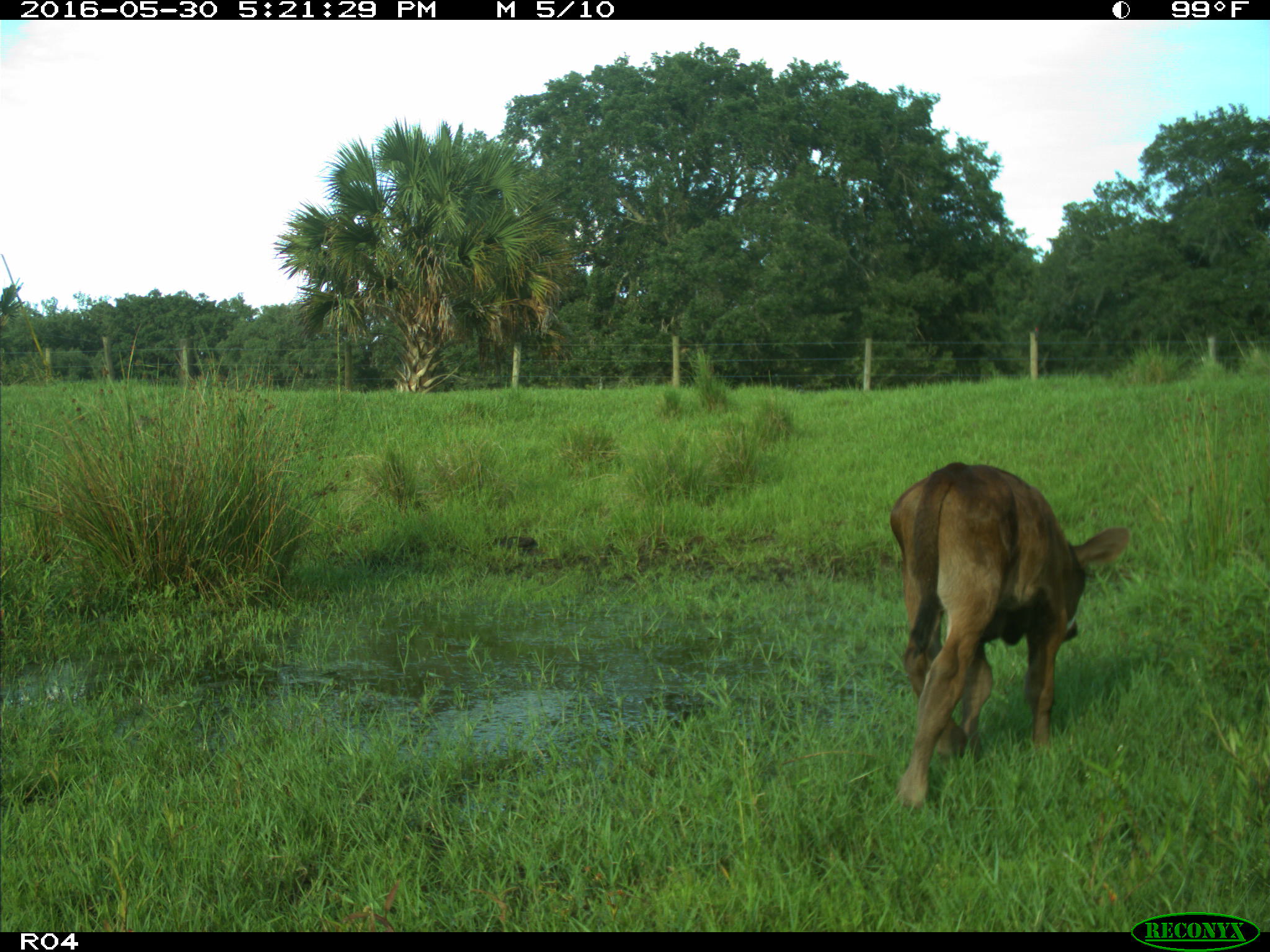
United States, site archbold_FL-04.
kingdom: Animalia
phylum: Chordata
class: Mammalia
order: Artiodactyla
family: Bovidae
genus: Bos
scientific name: Bos taurus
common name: domestic cow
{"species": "Bos taurus (domestic cow)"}